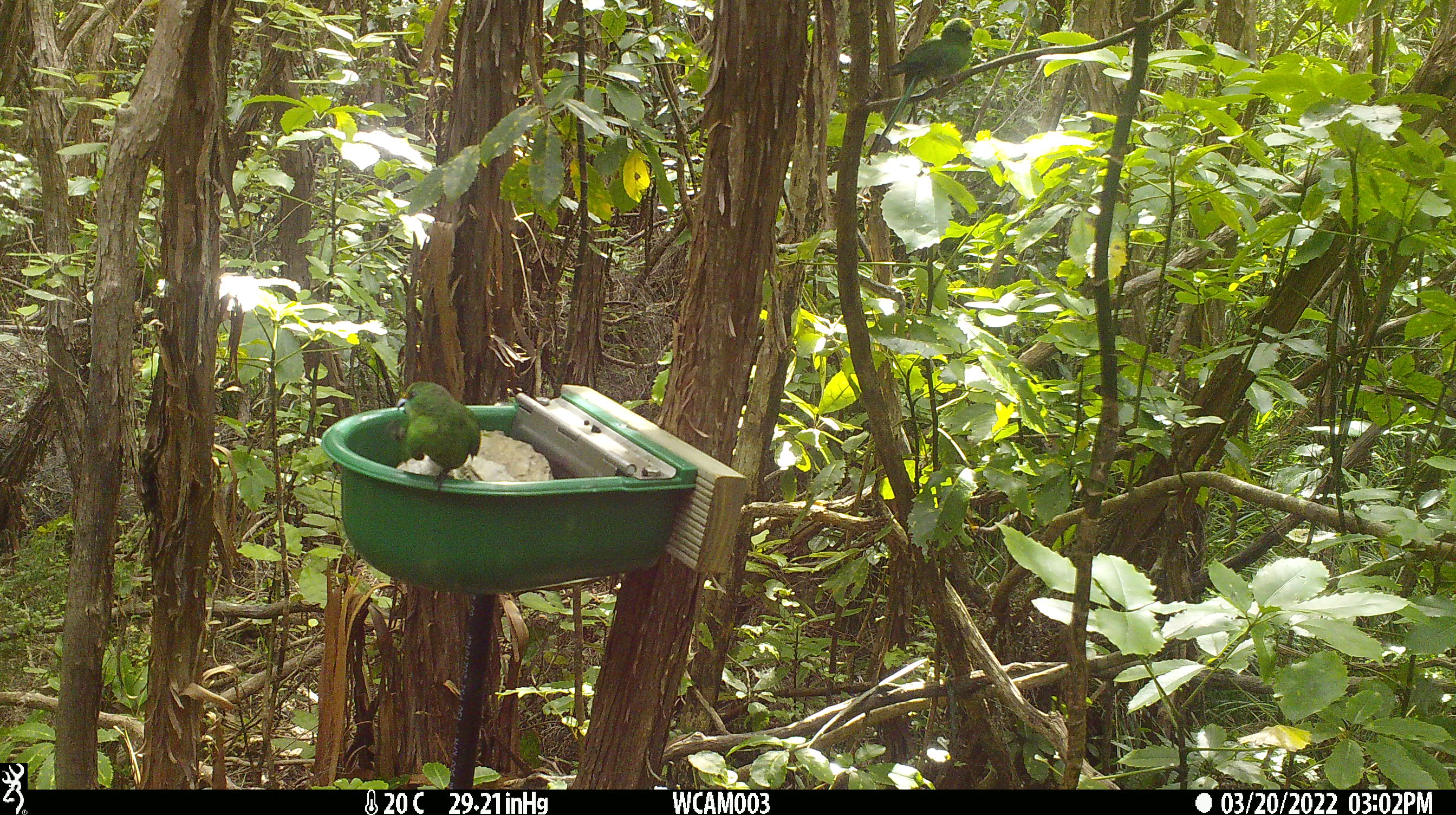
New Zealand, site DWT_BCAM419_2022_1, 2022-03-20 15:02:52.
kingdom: Animalia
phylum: Chordata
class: Aves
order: Psittaciformes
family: Psittaculidae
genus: Cyanoramphus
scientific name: Cyanoramphus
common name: parakeet